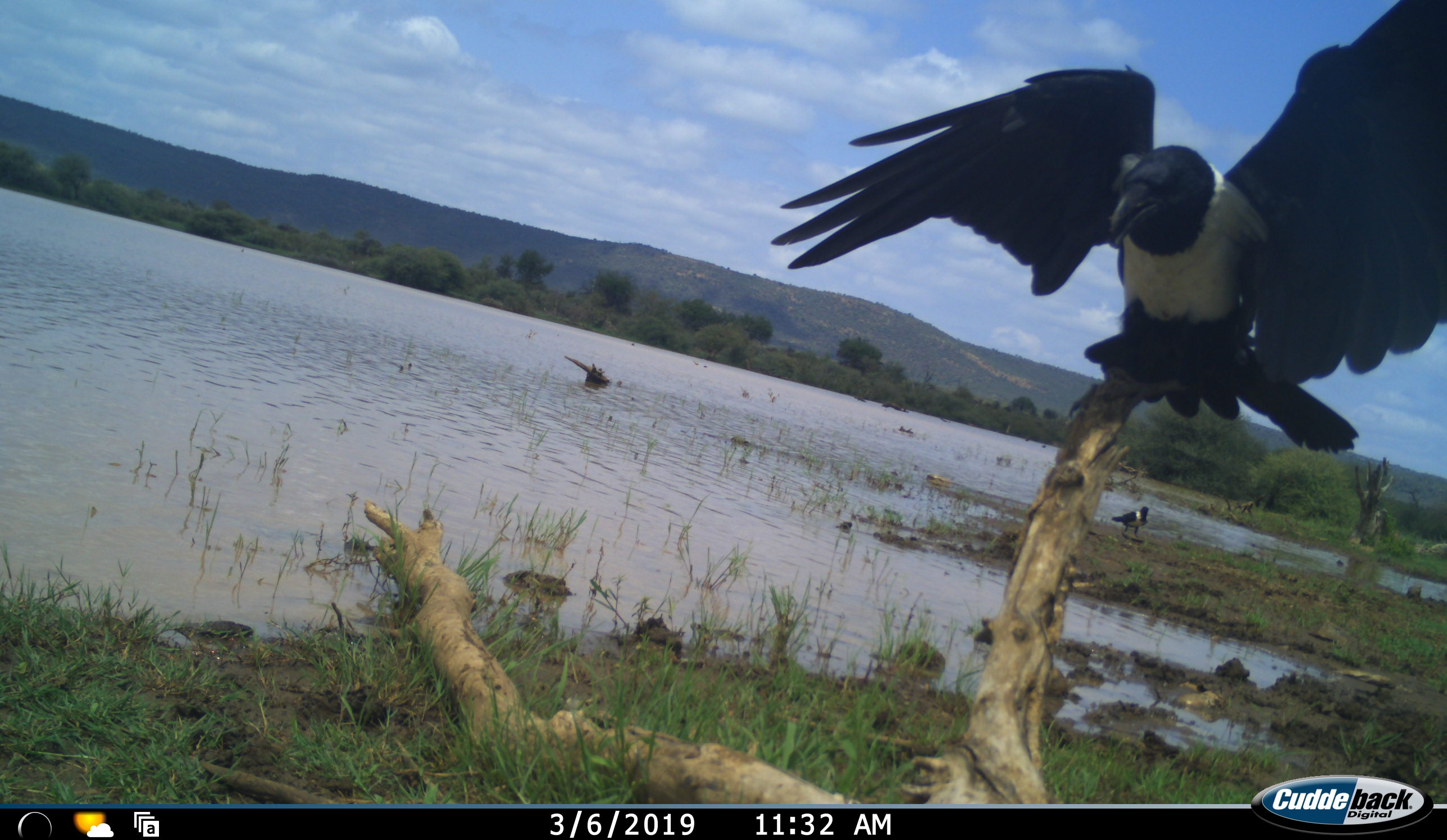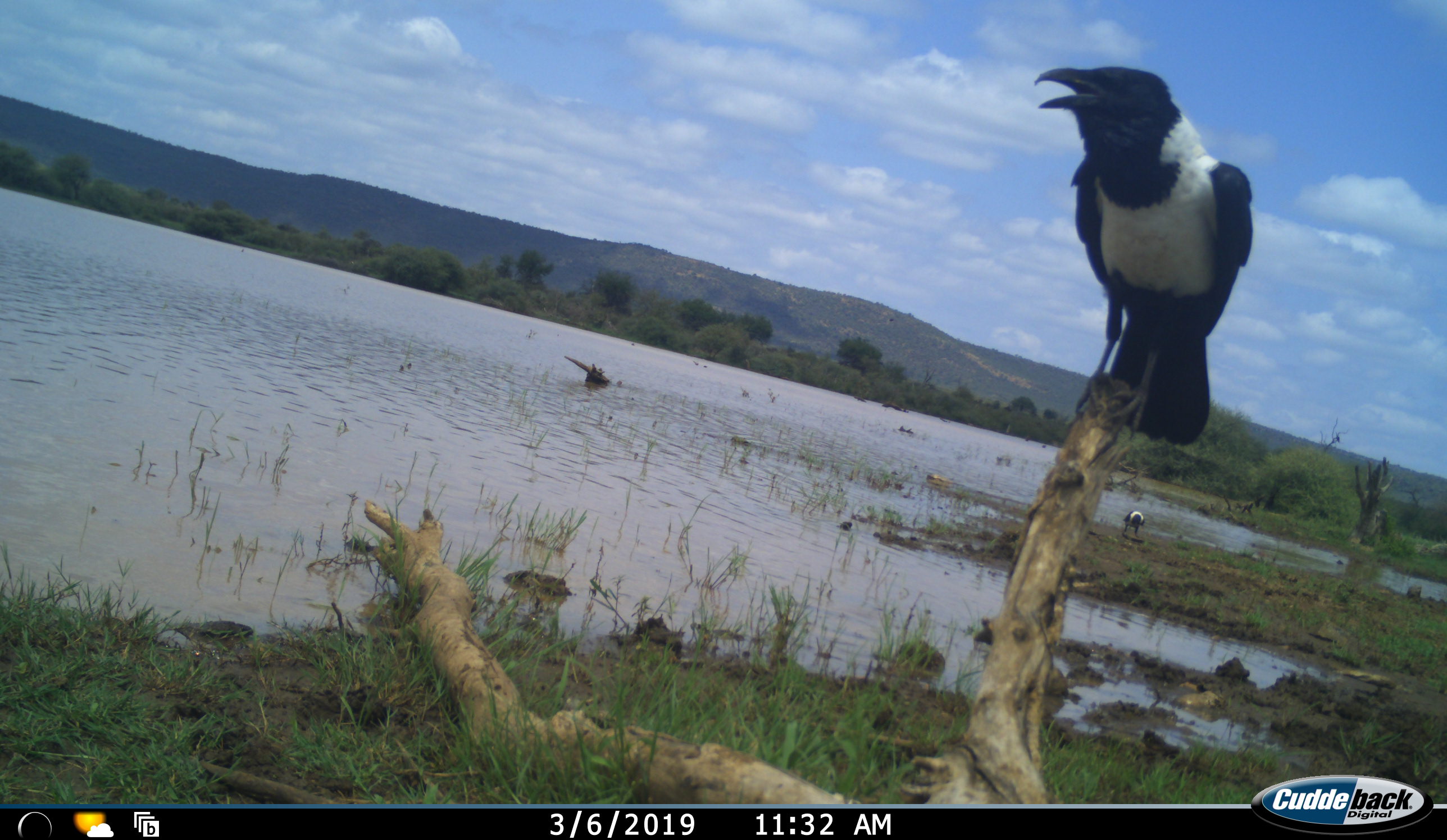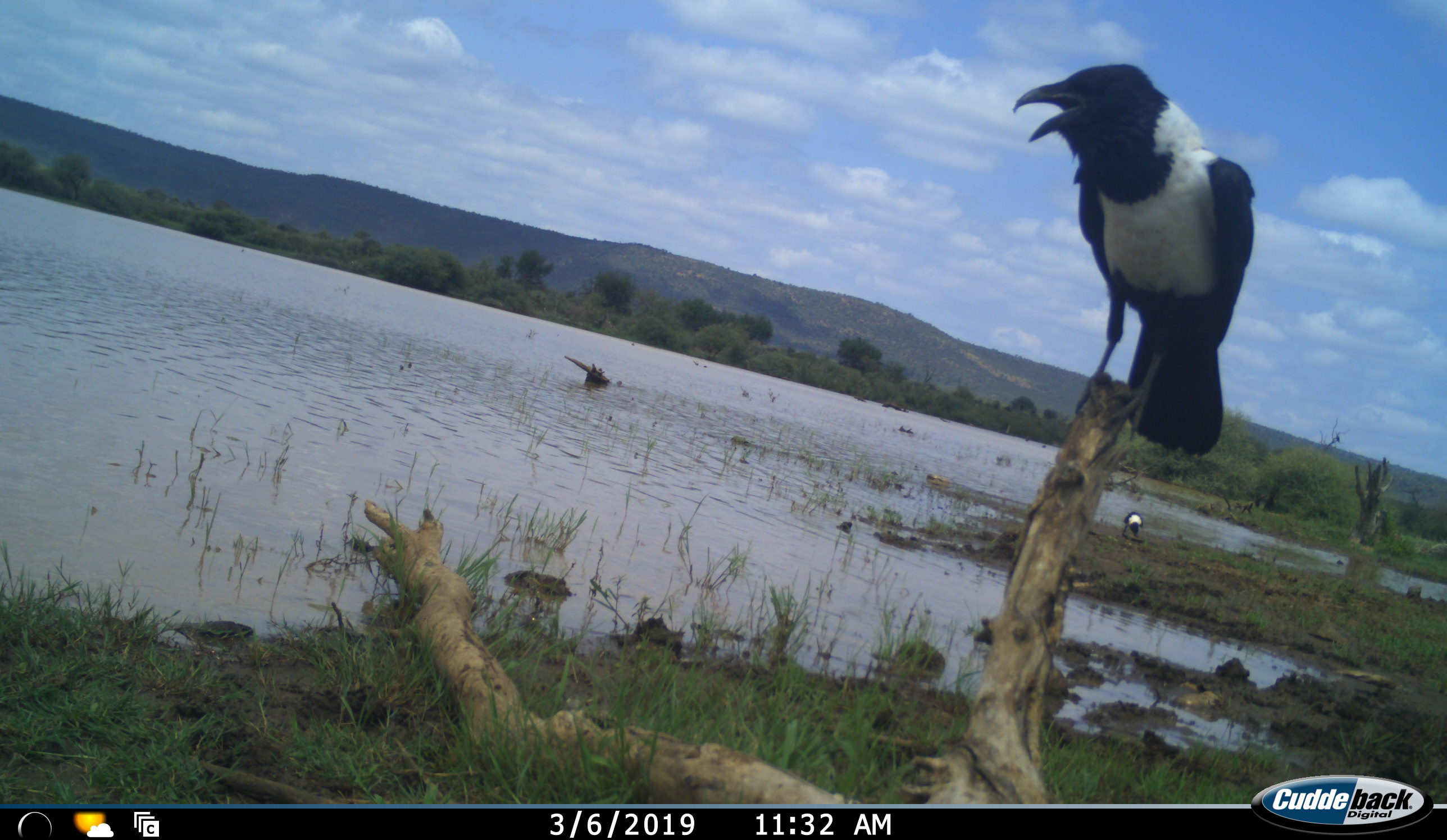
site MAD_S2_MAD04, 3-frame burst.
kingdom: Animalia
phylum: Chordata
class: Aves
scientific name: Aves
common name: bird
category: birdother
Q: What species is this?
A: Birdother (bird) (Aves).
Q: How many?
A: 2.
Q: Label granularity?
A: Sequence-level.